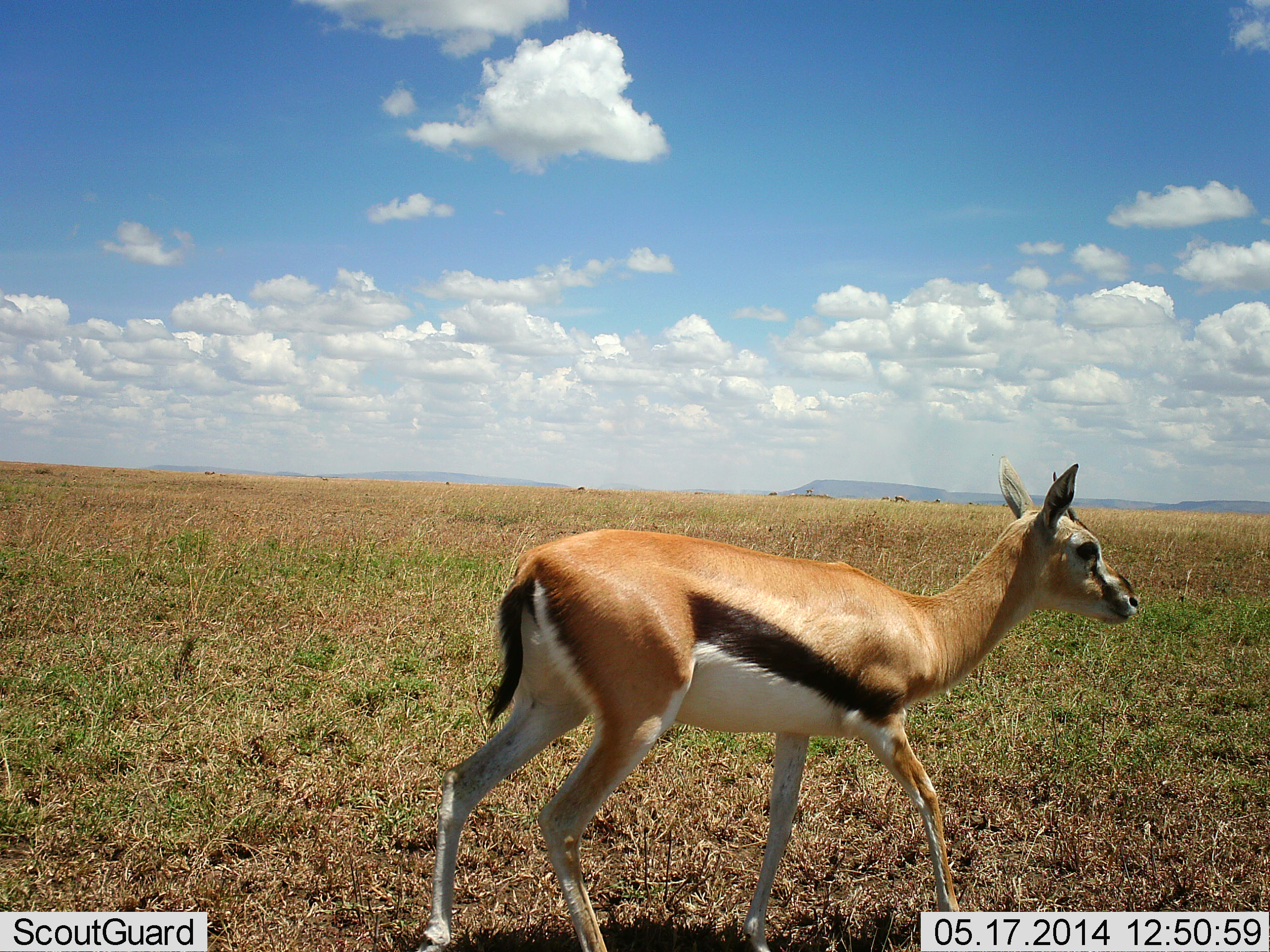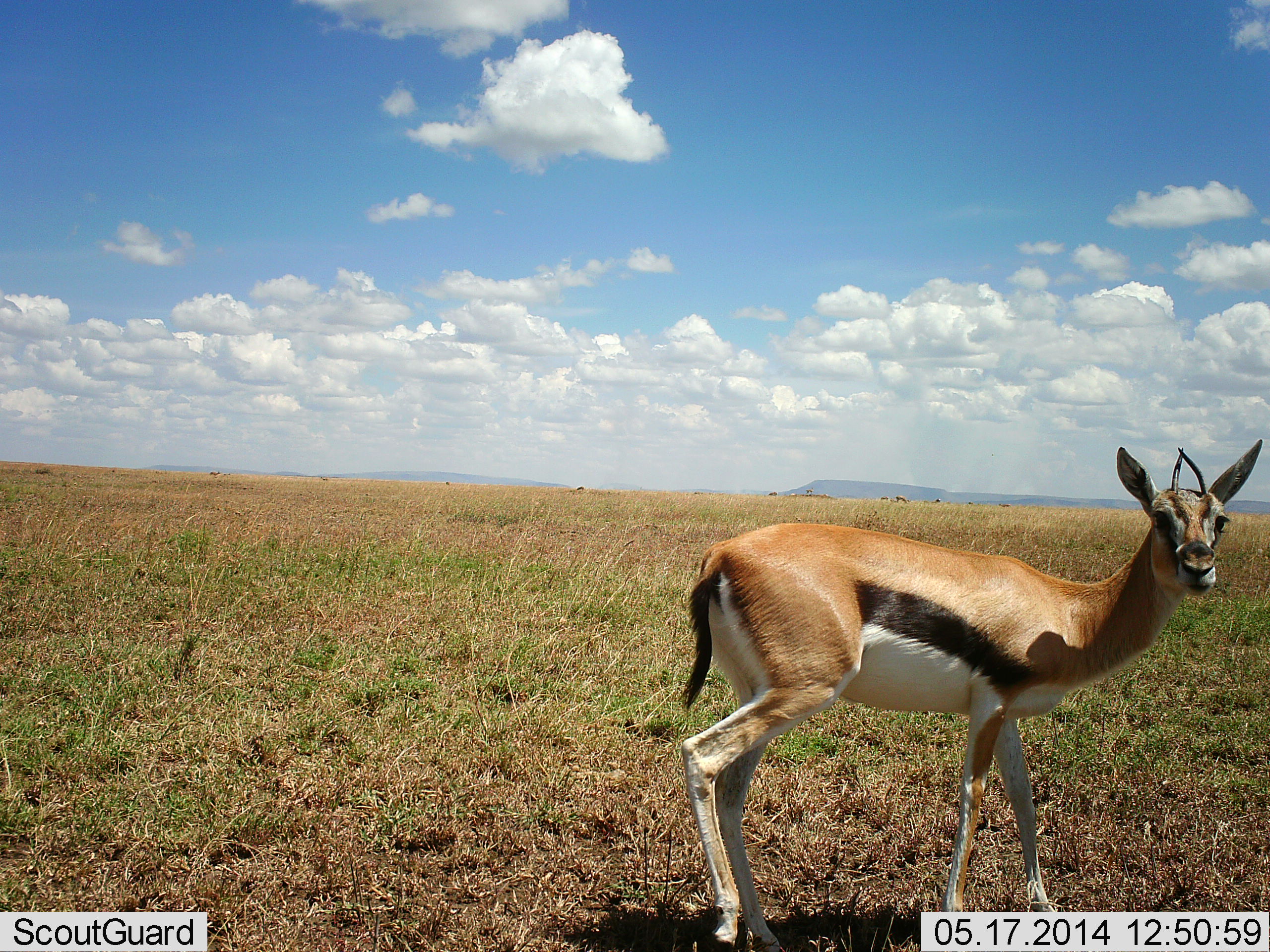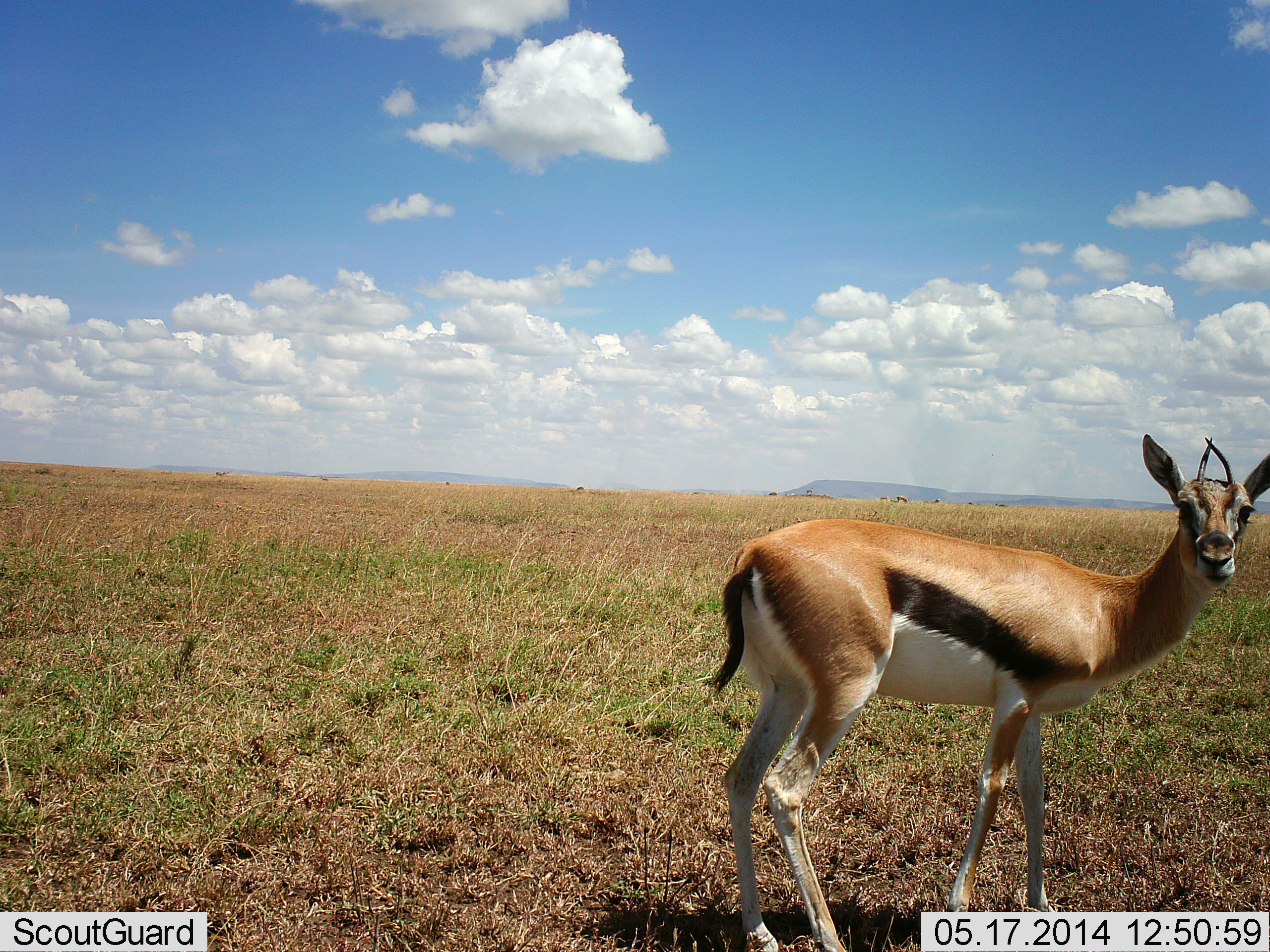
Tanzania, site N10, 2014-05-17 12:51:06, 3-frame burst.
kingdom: Animalia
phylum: Chordata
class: Mammalia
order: Artiodactyla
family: Bovidae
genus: Eudorcas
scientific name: Eudorcas thomsonii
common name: thomson's gazelle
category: gazellethomsons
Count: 1.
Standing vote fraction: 20%.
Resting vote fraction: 0%.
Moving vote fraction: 80%.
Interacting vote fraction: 0%.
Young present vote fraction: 0%.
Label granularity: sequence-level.